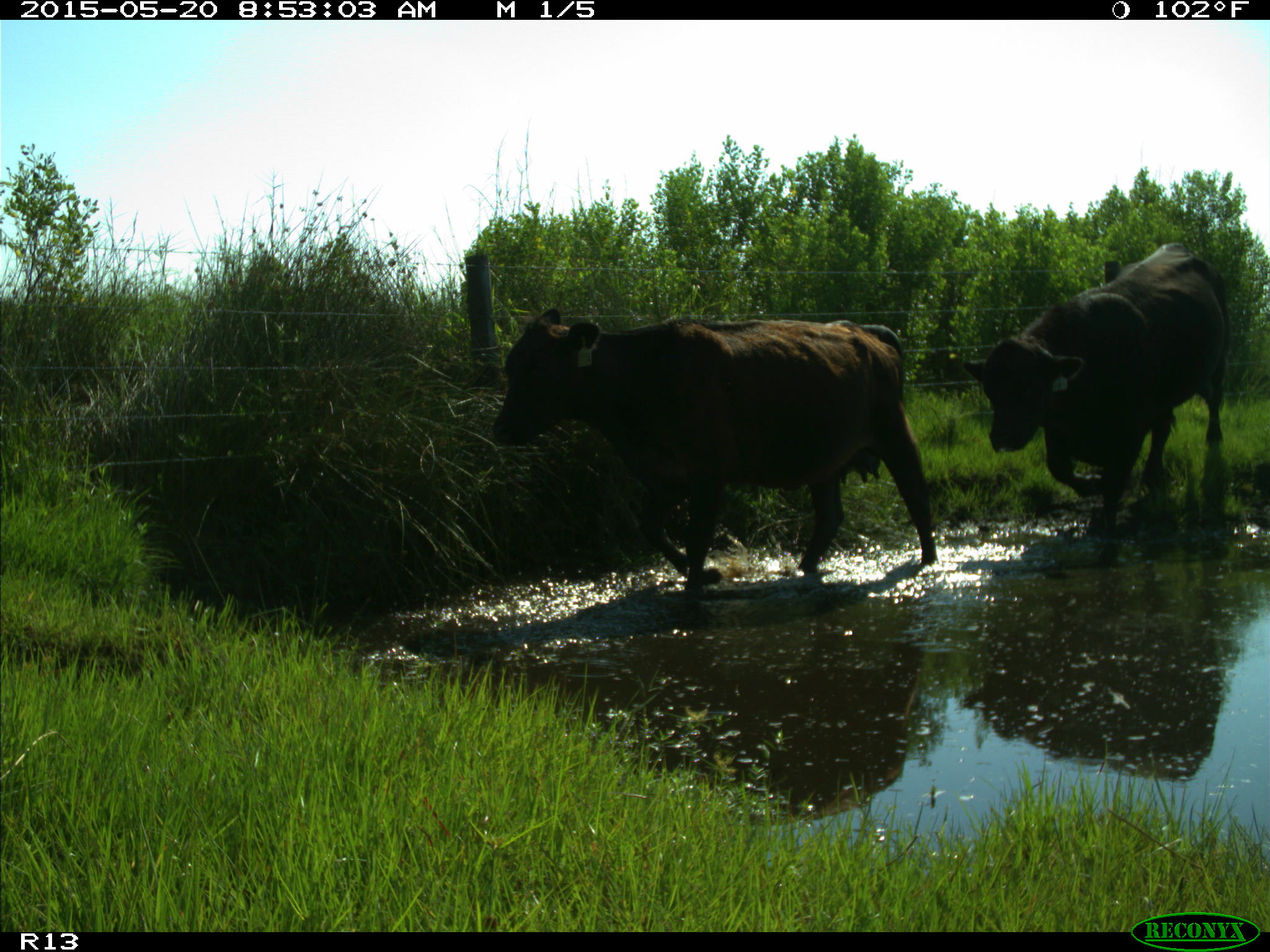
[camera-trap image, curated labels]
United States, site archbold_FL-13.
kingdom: Animalia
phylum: Chordata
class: Mammalia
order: Artiodactyla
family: Bovidae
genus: Bos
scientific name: Bos taurus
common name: domestic cow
Bos taurus (domestic cow).